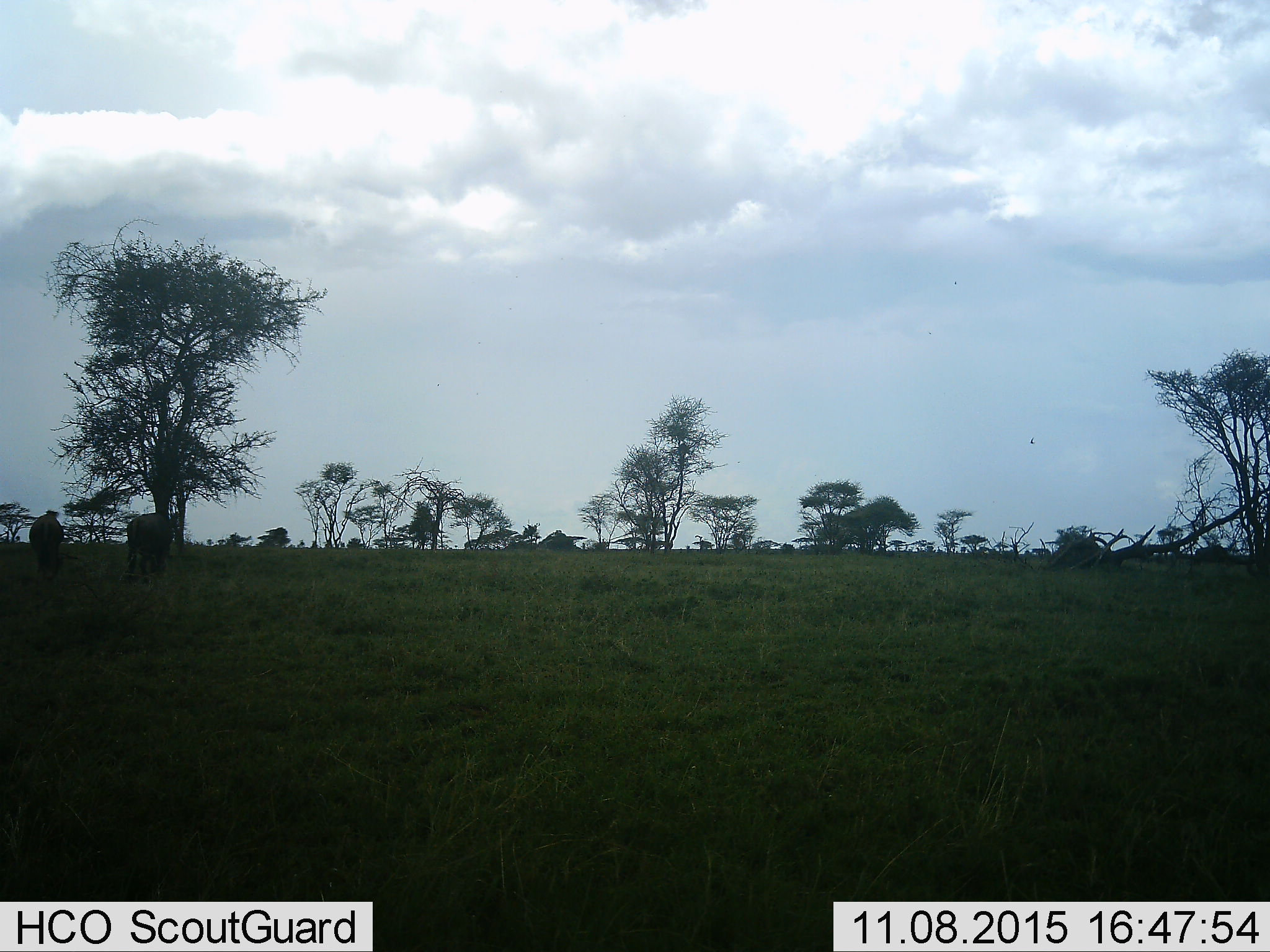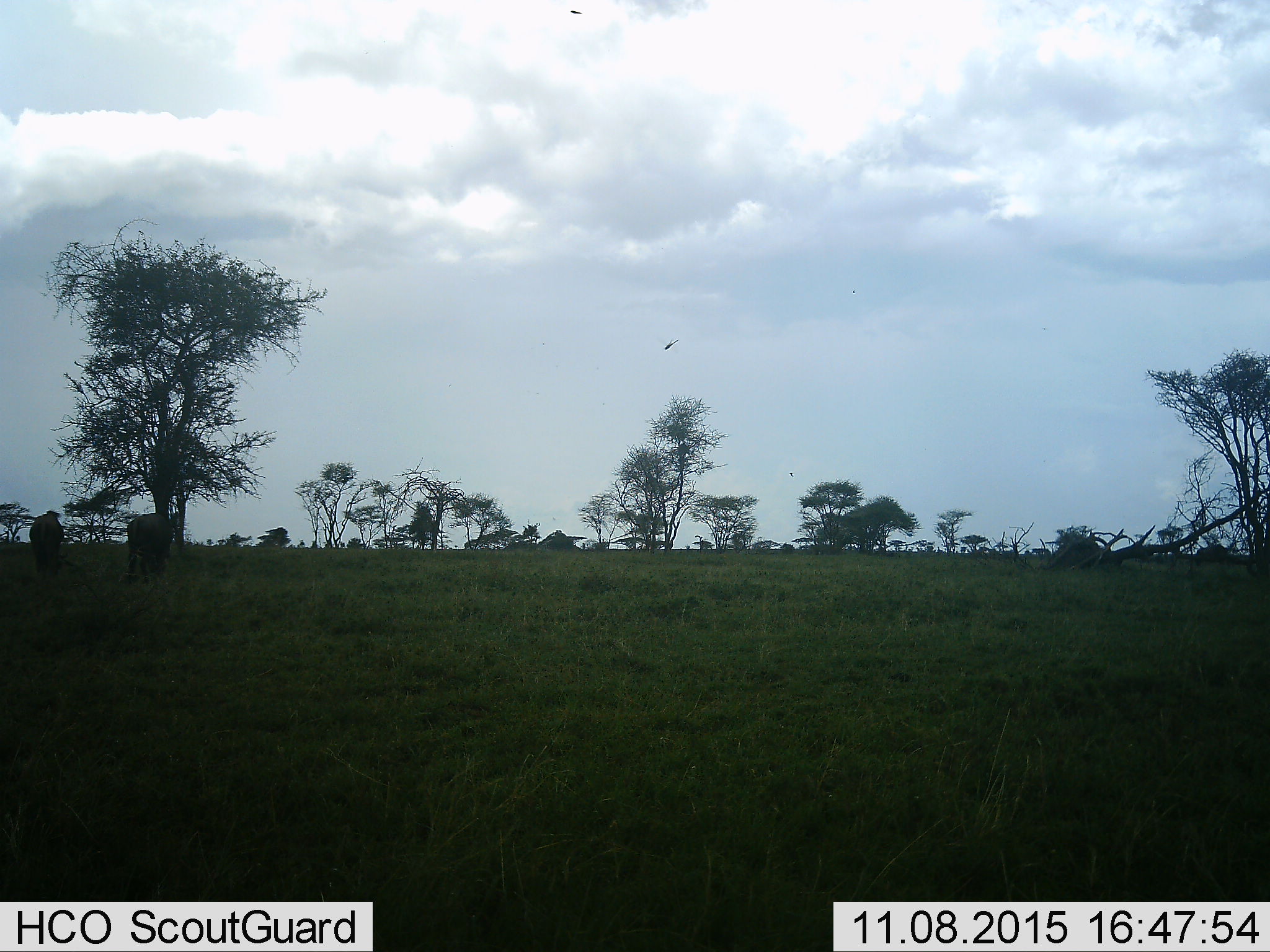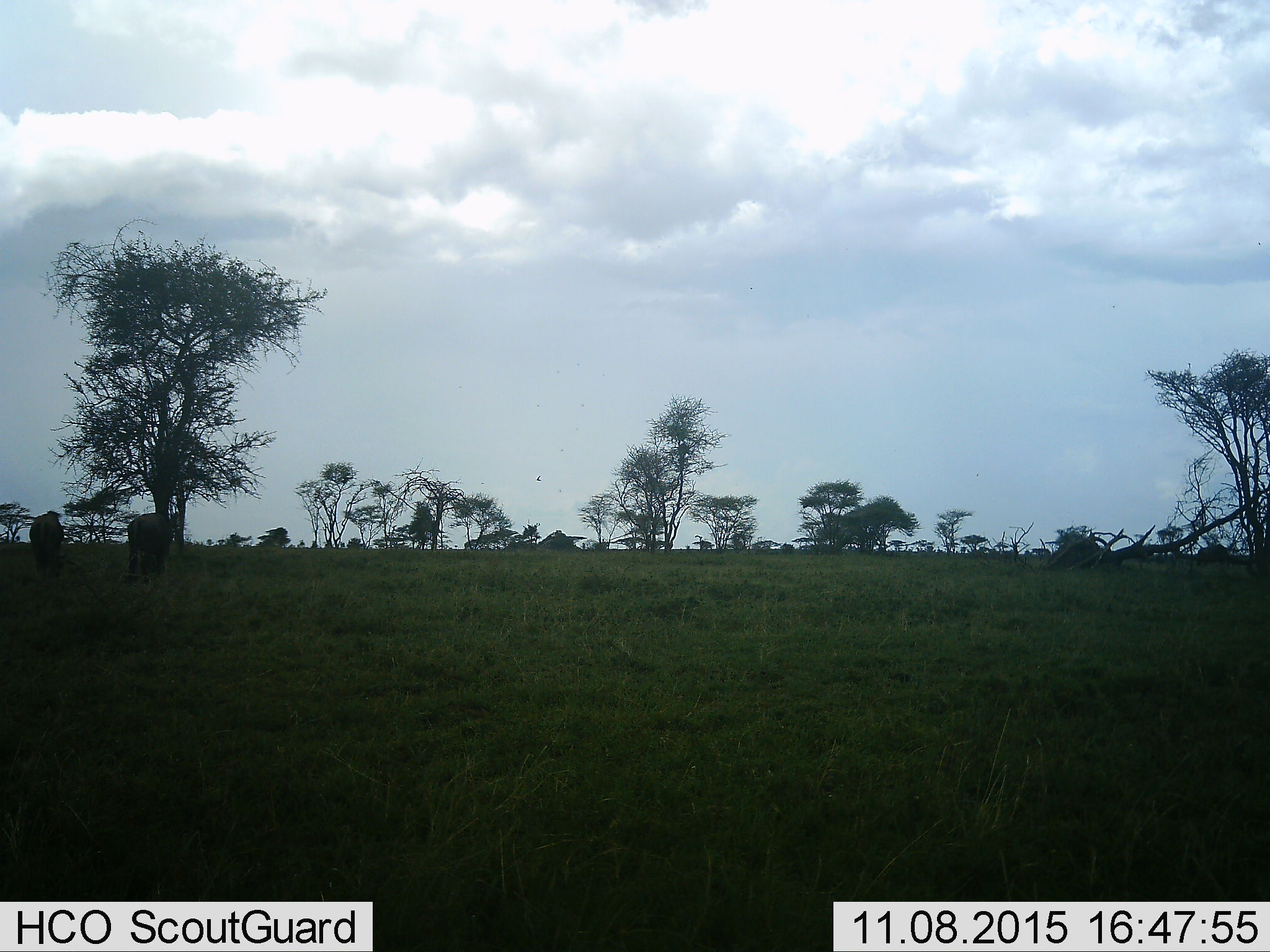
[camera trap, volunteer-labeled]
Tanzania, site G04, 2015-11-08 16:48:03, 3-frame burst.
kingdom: Animalia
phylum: Chordata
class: Mammalia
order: Artiodactyla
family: Bovidae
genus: Connochaetes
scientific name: Connochaetes taurinus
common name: blue wildebeest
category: wildebeest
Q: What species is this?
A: Wildebeest (blue wildebeest) (Connochaetes taurinus).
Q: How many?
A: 2.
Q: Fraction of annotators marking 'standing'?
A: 57%.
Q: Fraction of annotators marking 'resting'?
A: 0%.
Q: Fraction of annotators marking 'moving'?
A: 14%.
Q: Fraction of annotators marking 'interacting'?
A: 0%.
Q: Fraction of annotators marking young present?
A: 0%.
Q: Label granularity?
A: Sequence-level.